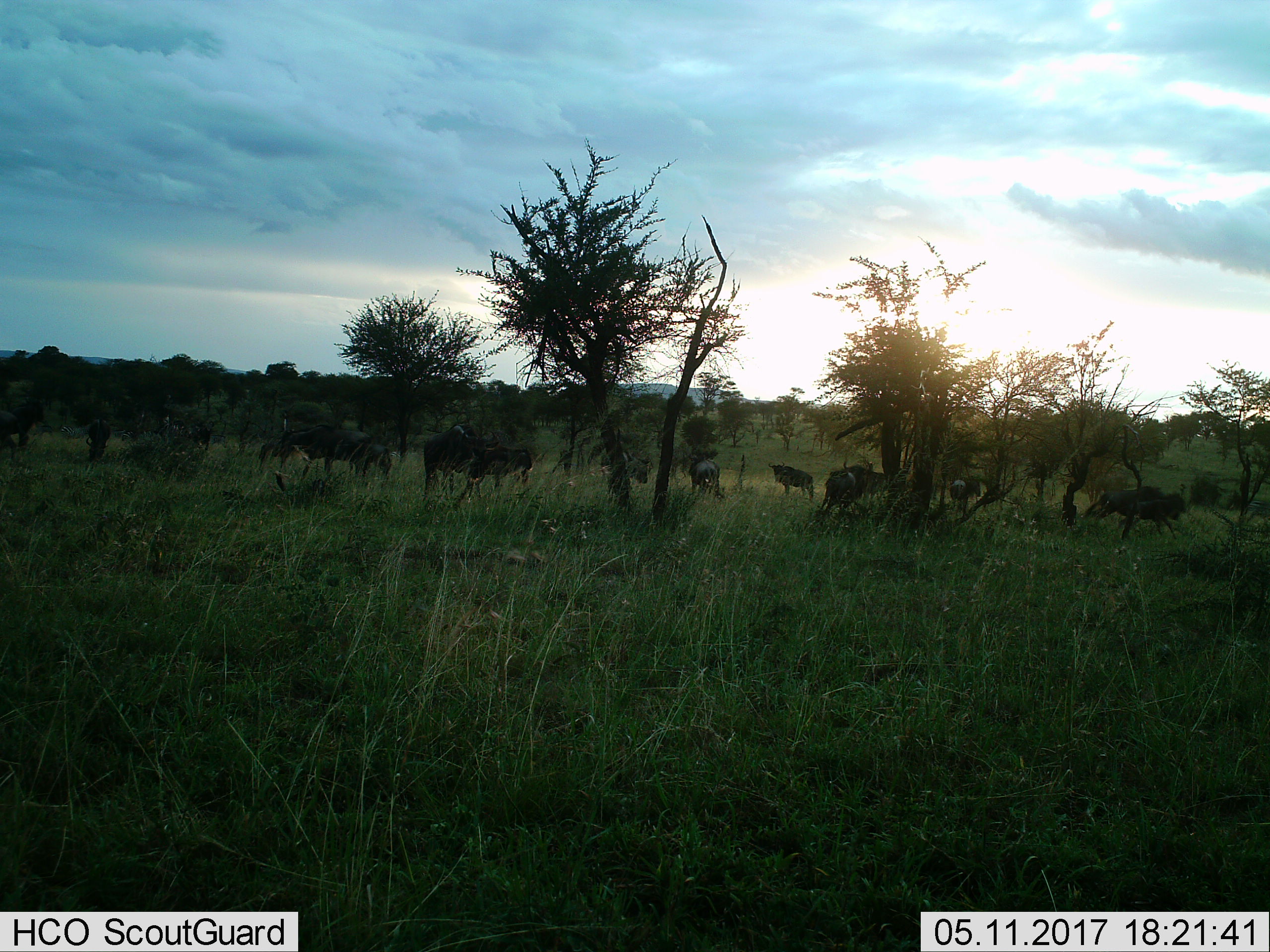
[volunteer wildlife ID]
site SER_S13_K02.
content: unidentified animal